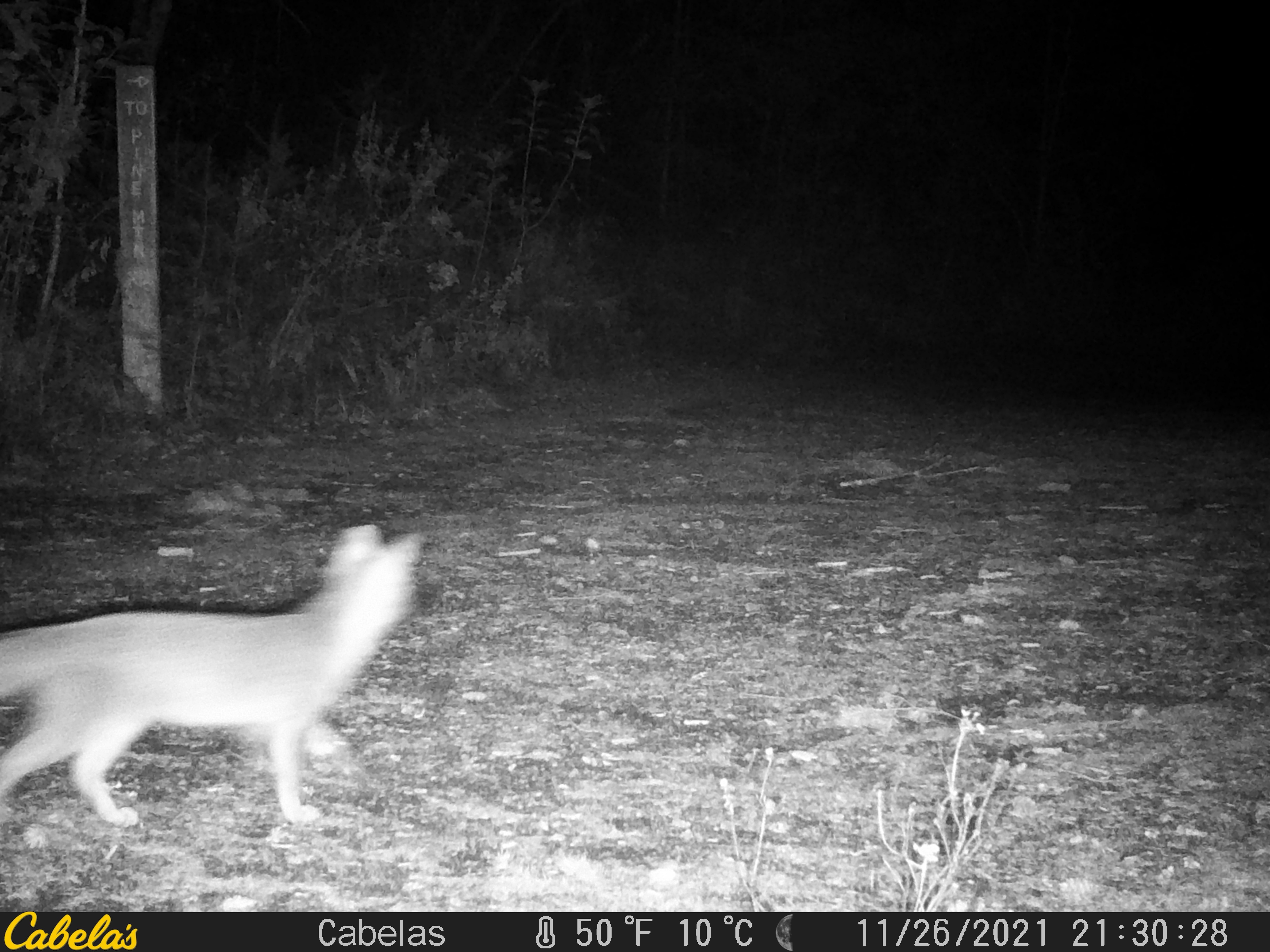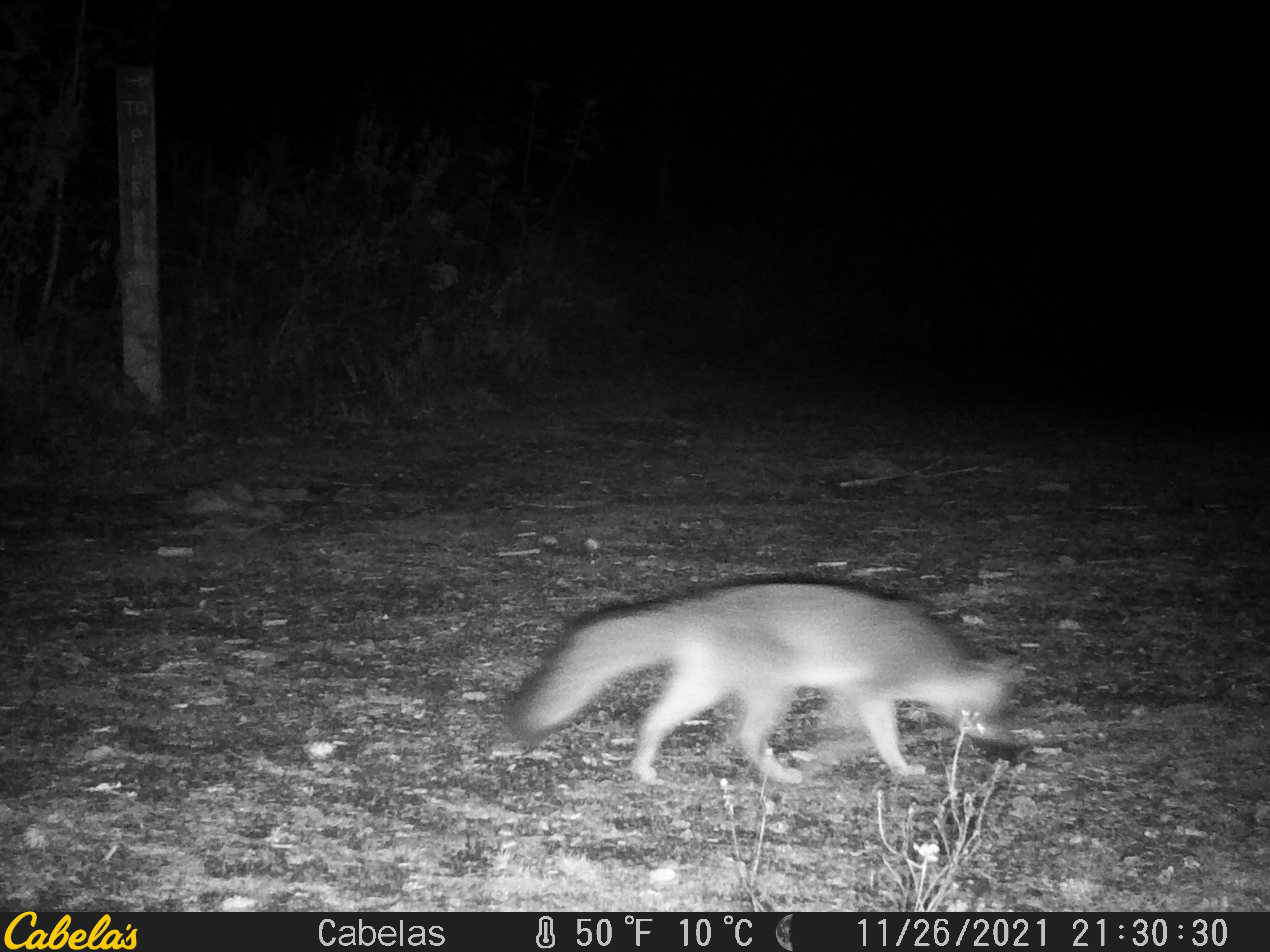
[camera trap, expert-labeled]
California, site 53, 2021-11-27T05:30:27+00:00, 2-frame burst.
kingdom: Animalia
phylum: Chordata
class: Mammalia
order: Carnivora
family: Canidae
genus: Urocyon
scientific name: Urocyon cinereoargenteus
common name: gray fox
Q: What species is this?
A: Gray fox (Urocyon cinereoargenteus).